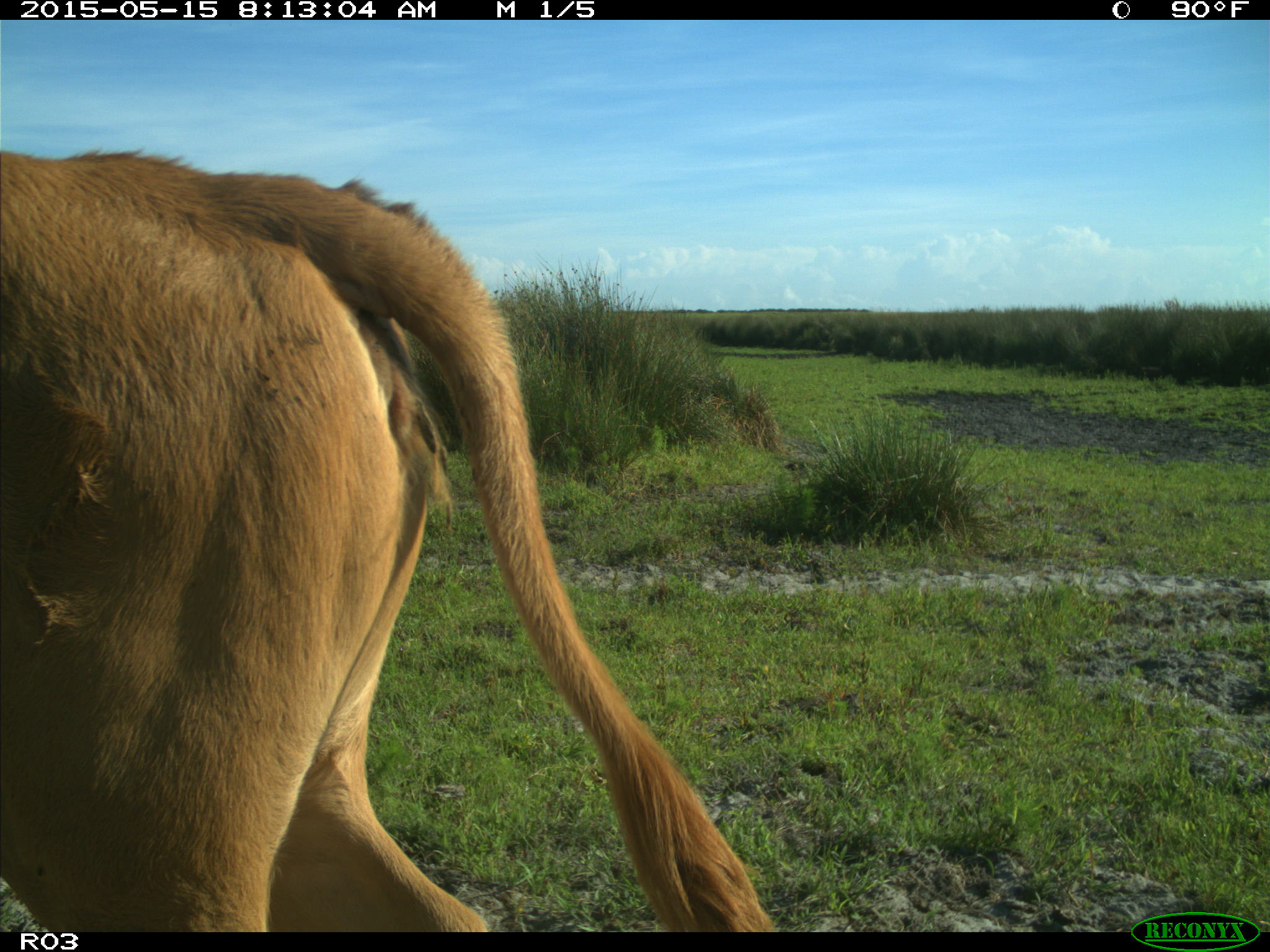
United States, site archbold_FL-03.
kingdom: Animalia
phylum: Chordata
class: Mammalia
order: Artiodactyla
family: Bovidae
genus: Bos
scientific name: Bos taurus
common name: domestic cow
Bos taurus (domestic cow).